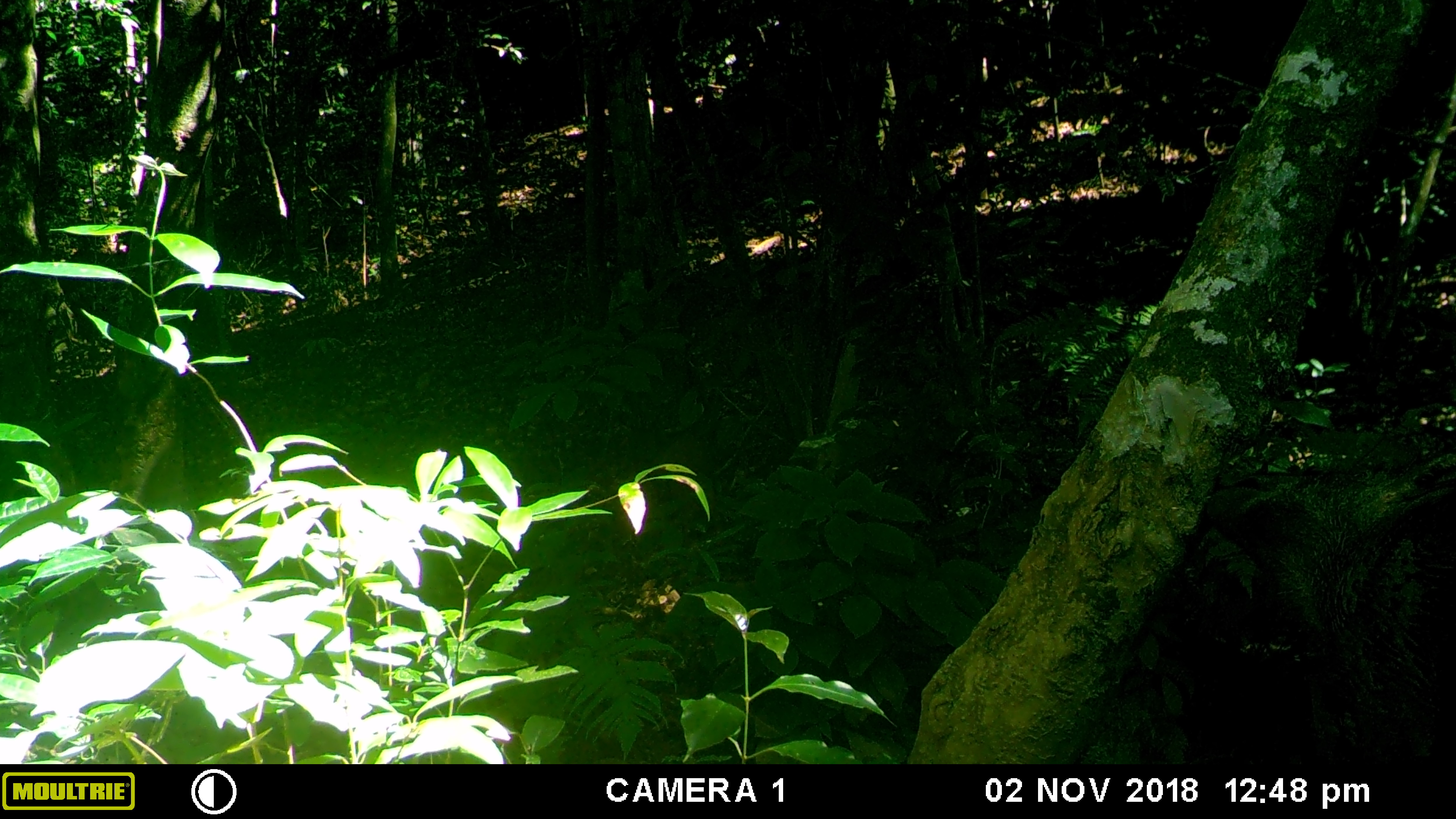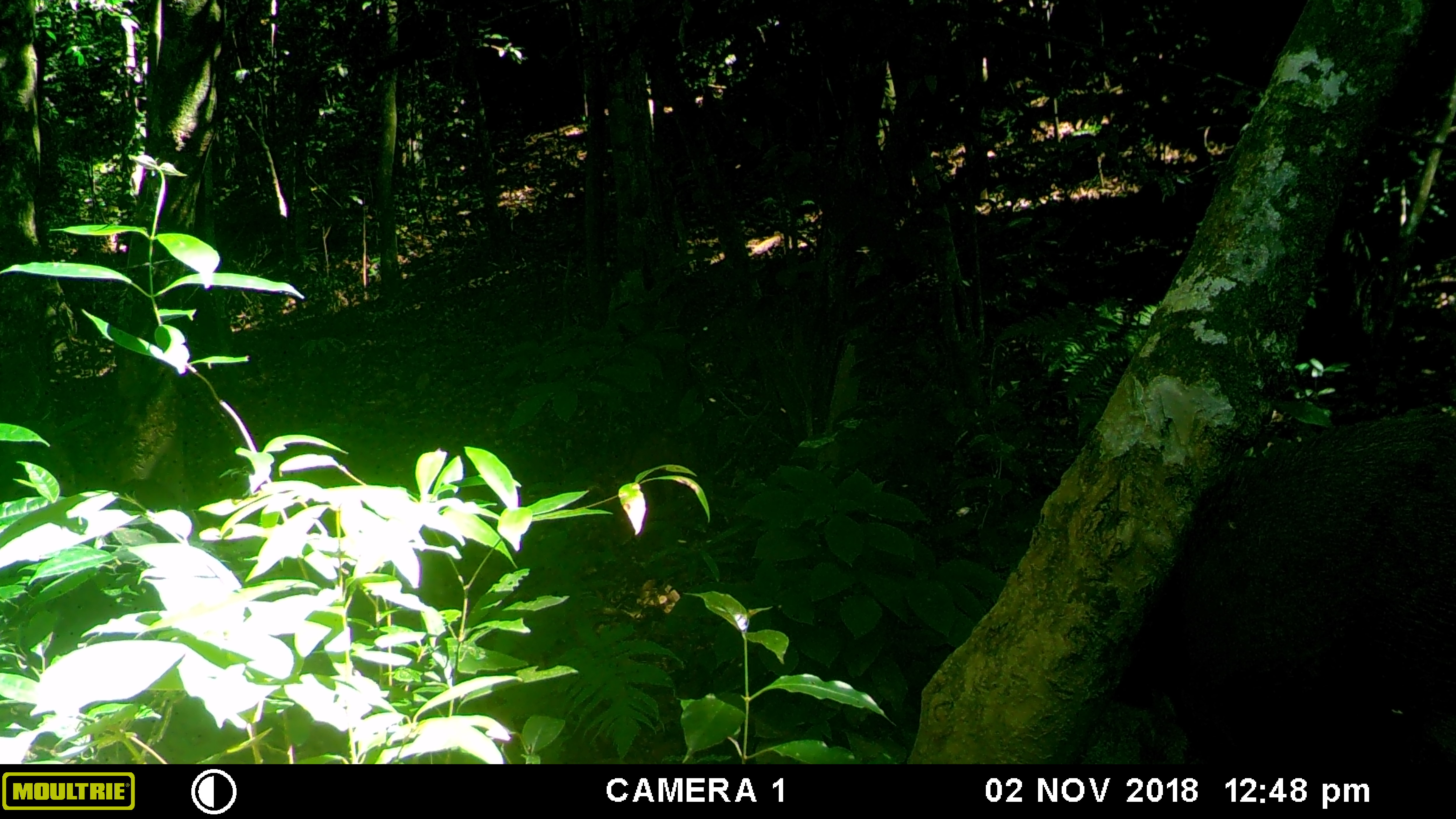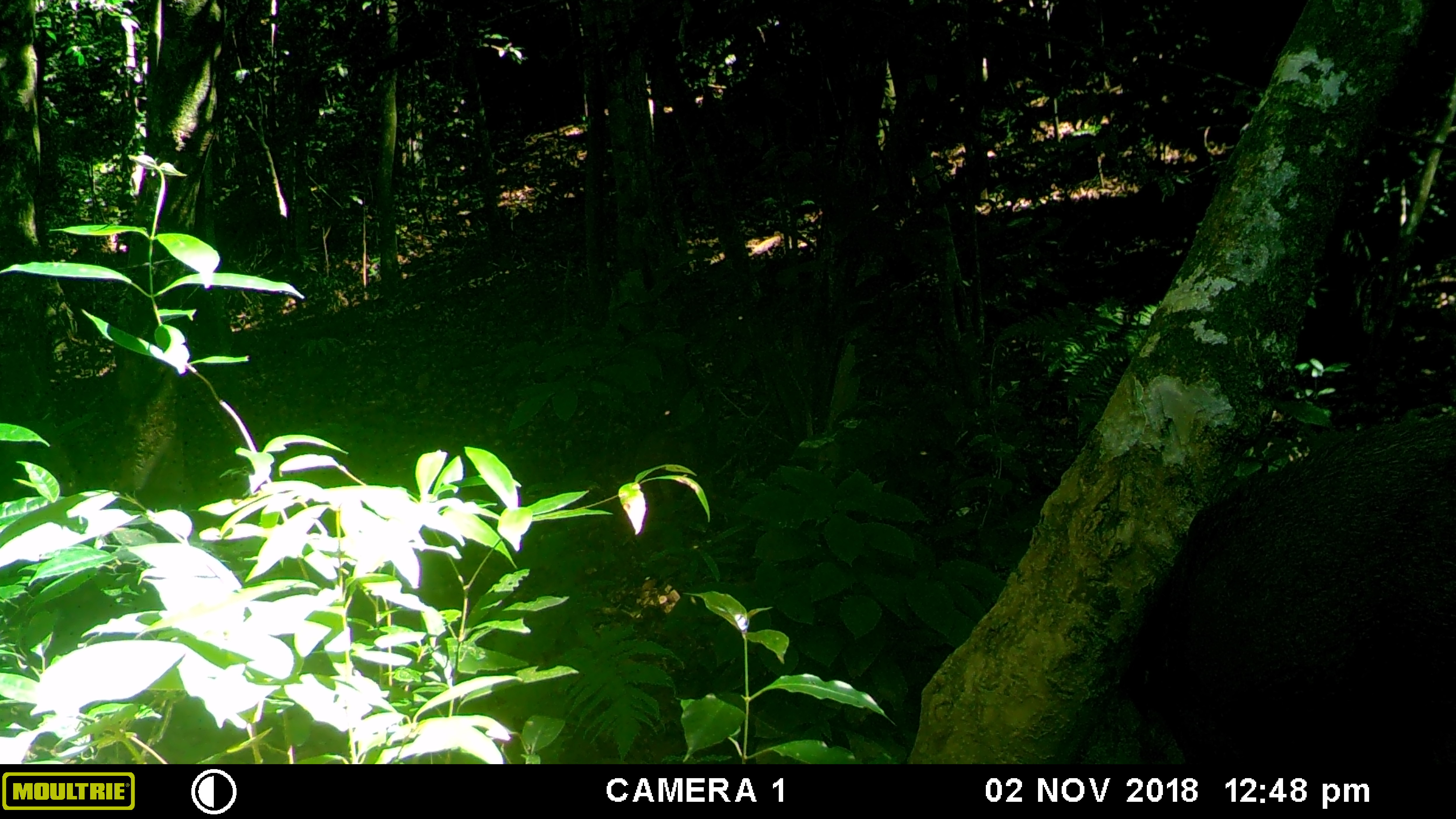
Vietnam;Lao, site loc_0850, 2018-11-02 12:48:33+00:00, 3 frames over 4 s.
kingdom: Animalia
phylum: Chordata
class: Mammalia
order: Artiodactyla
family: Suidae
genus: Sus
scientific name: Sus scrofa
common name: eurasian wild pig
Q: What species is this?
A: Eurasian wild pig (Sus scrofa).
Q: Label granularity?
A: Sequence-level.